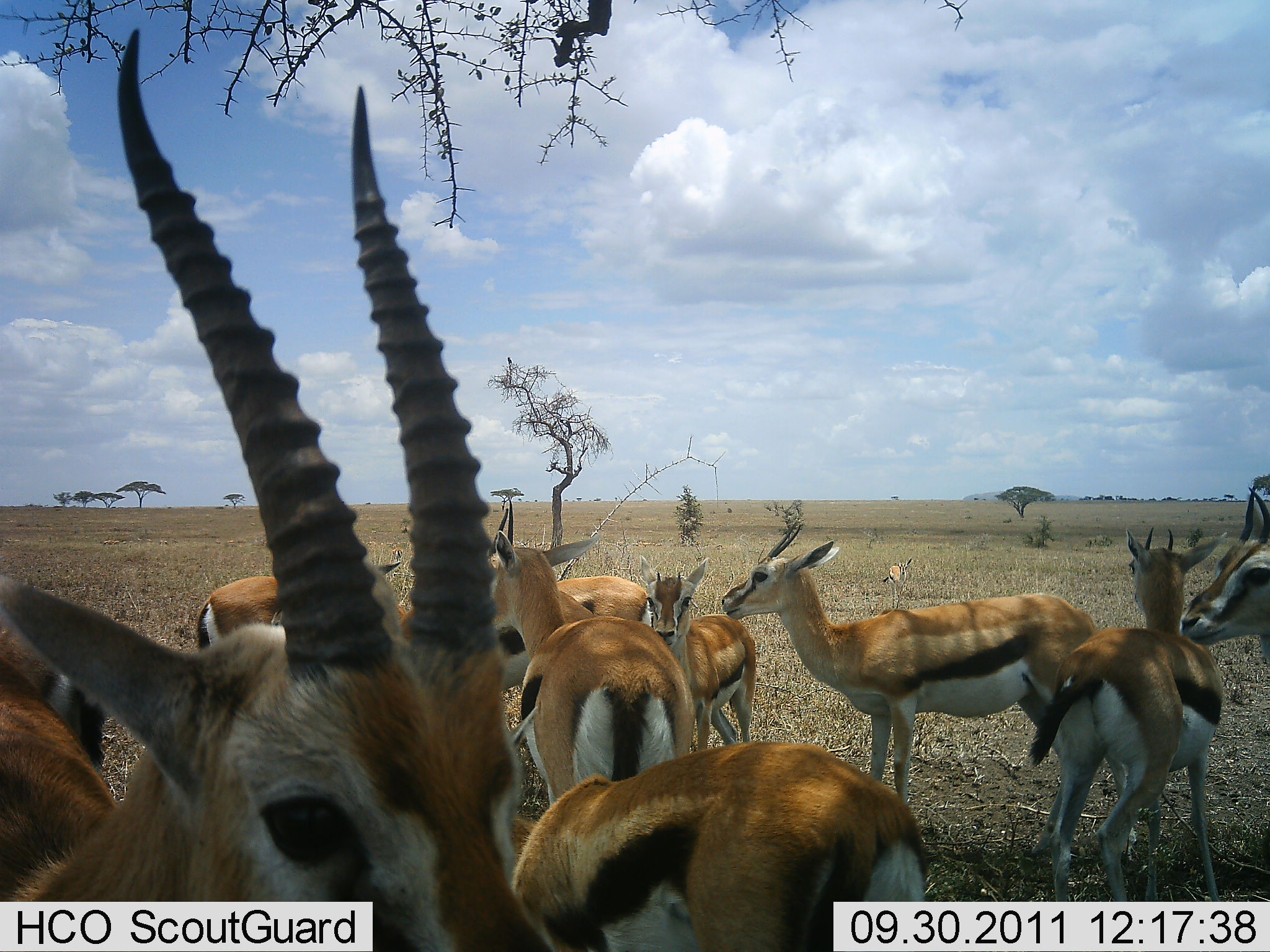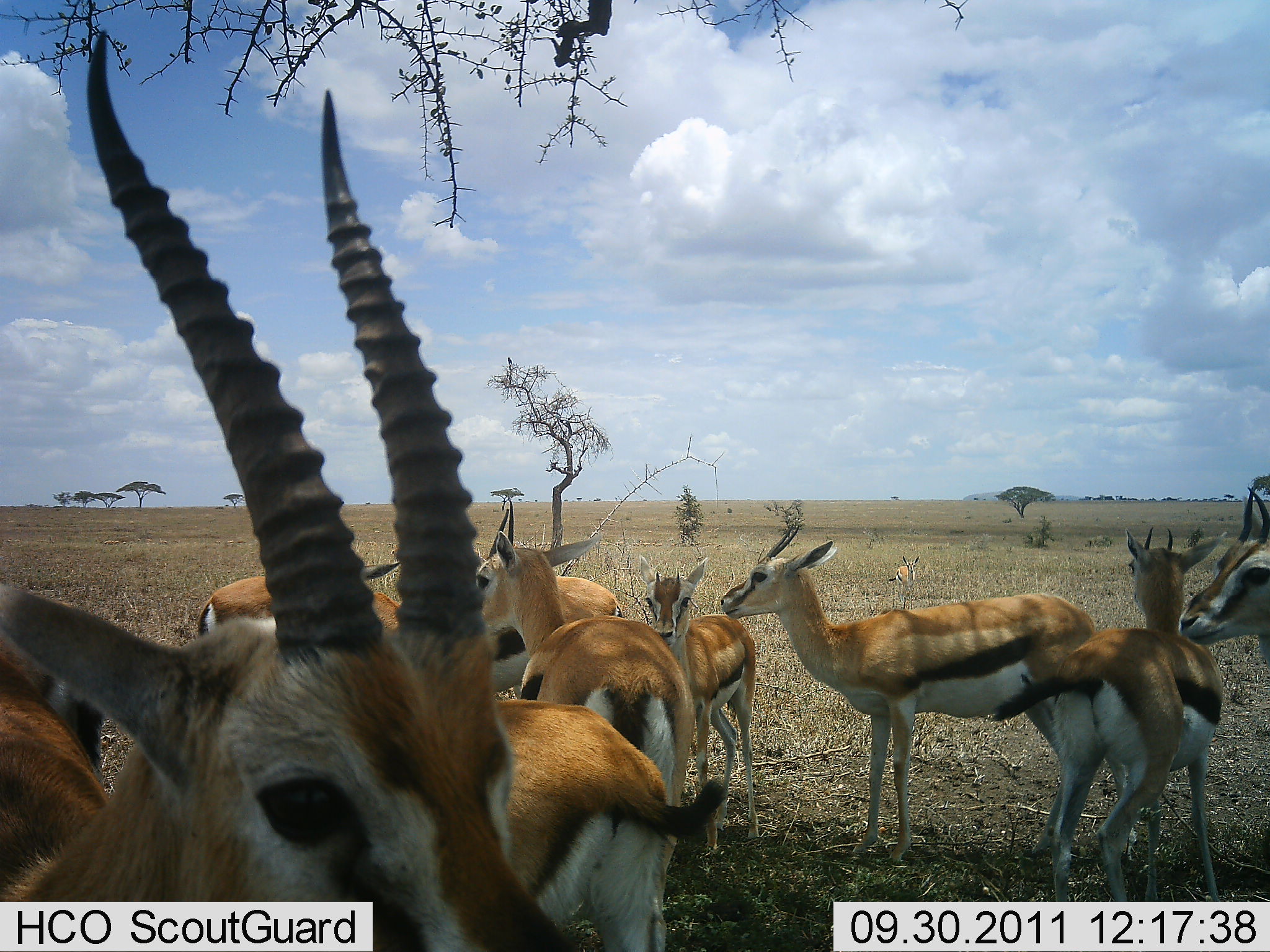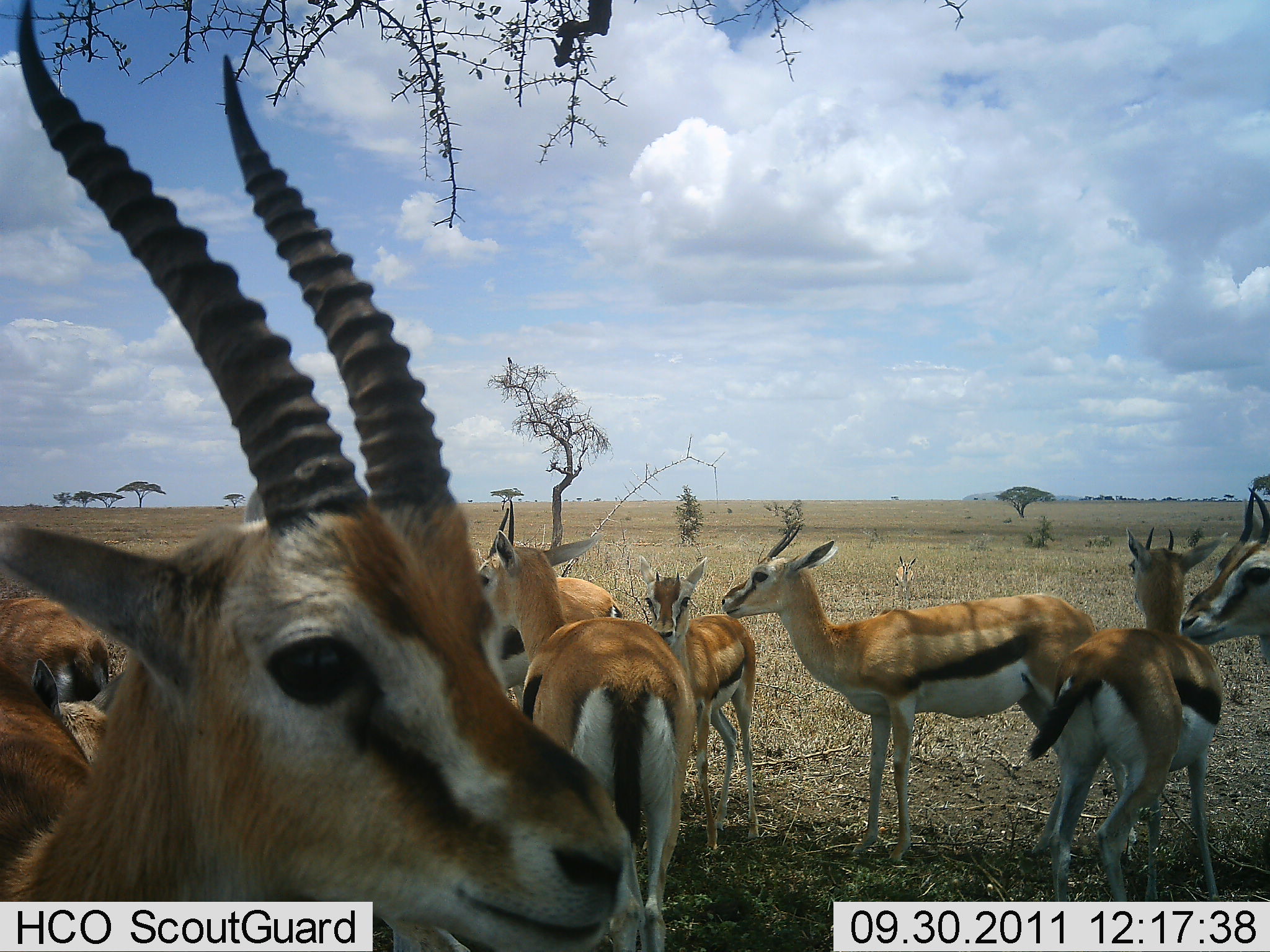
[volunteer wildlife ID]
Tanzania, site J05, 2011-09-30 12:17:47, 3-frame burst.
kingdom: Animalia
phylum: Chordata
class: Mammalia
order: Artiodactyla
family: Bovidae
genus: Eudorcas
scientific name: Eudorcas thomsonii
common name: thomson's gazelle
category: gazellethomsons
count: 10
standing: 95%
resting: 5%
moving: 11%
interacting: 11%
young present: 21%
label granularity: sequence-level